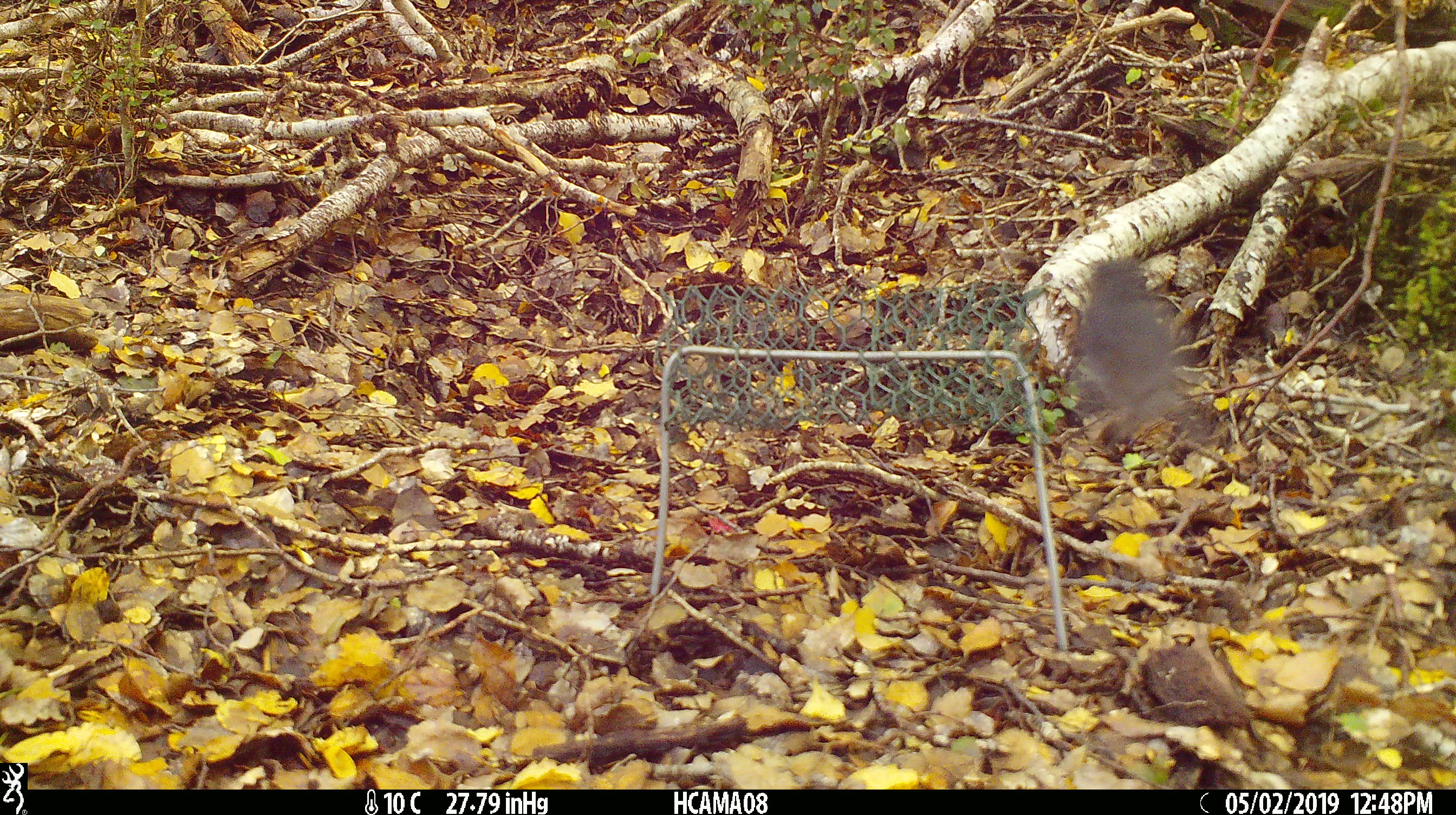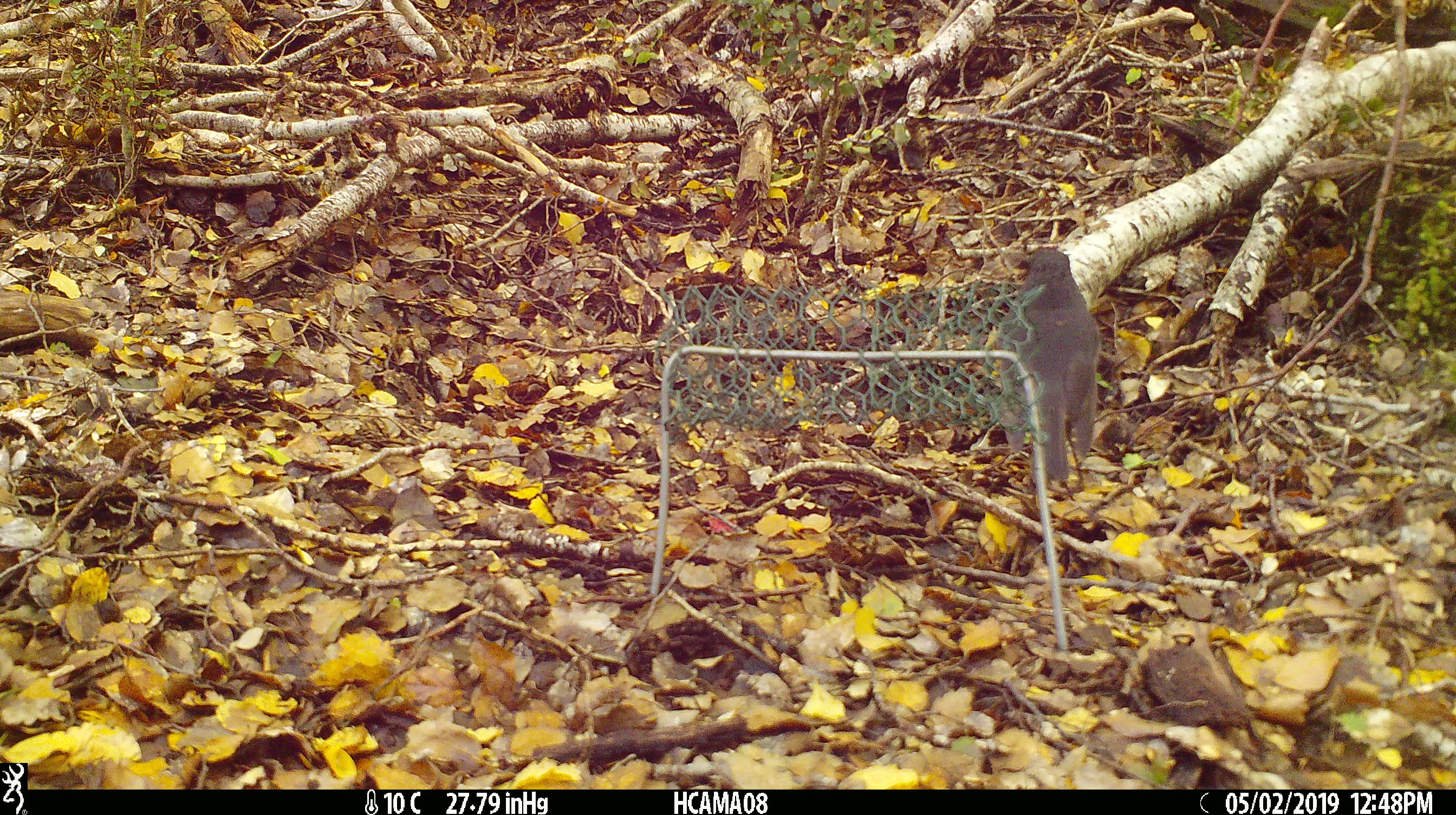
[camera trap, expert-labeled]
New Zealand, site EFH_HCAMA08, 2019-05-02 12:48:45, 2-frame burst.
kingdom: Animalia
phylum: Chordata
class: Aves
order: Passeriformes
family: Petroicidae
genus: Petroica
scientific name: Petroica australis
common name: new zealand robin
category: robin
Robin (new zealand robin) (Petroica australis).